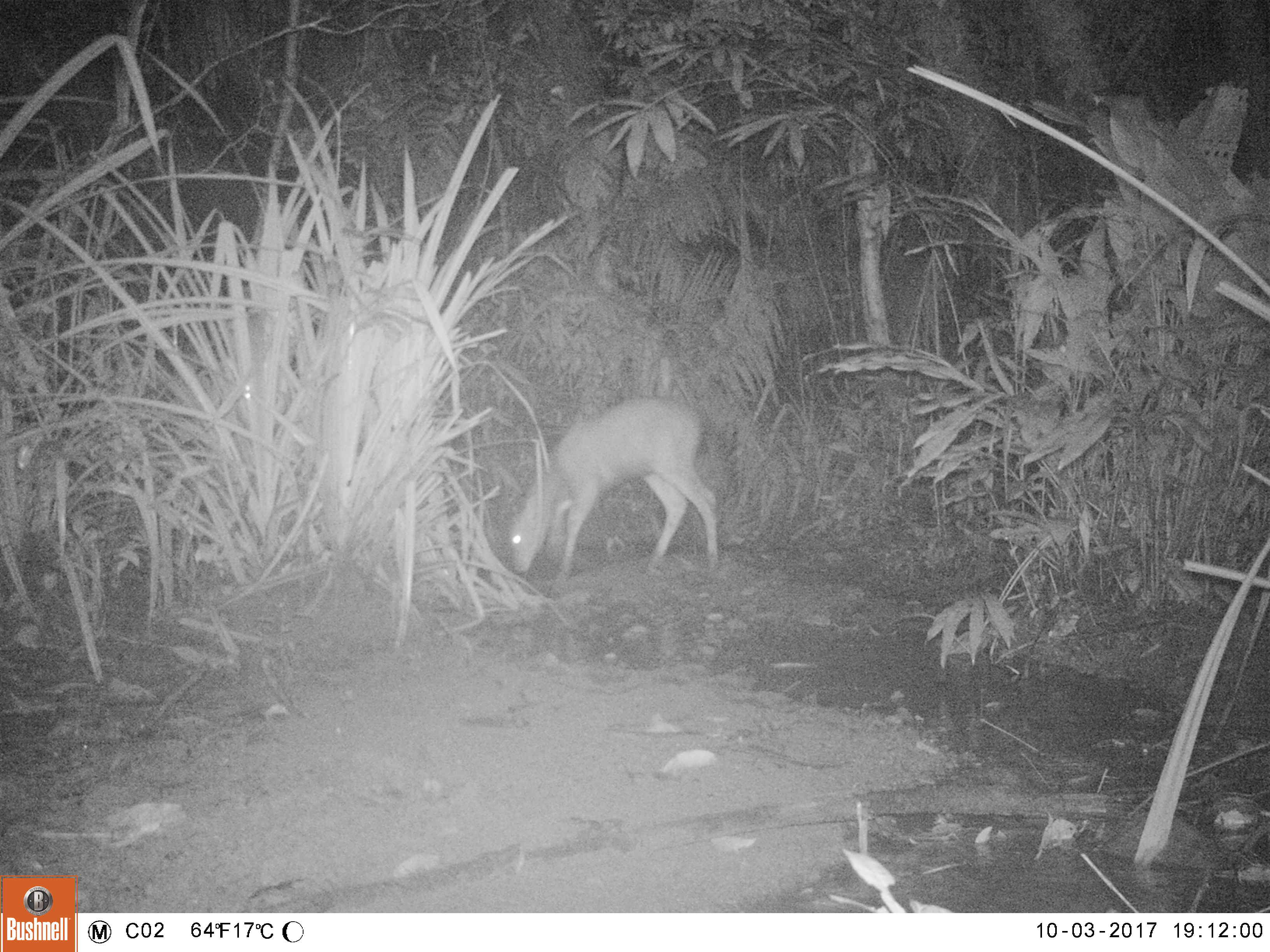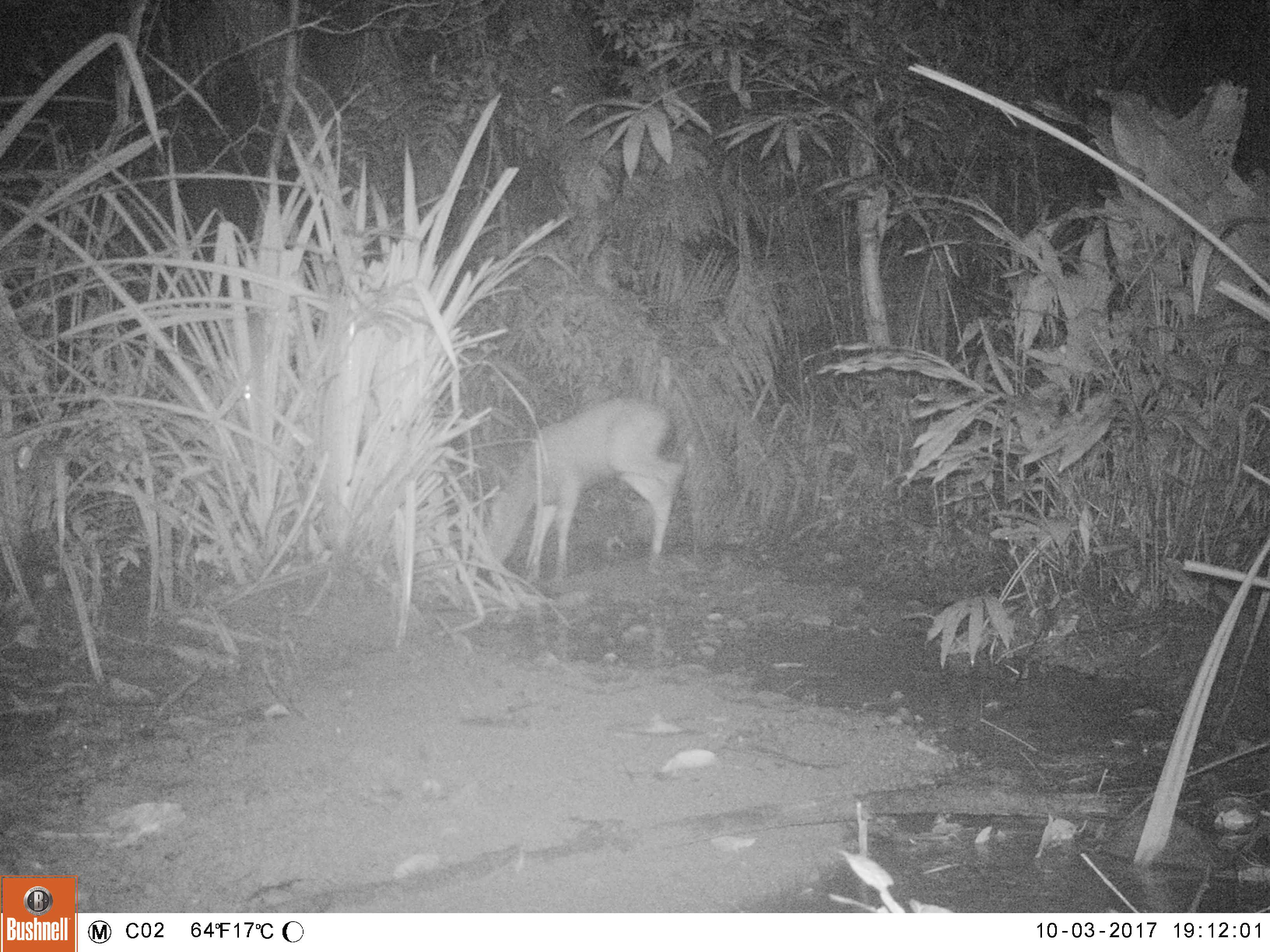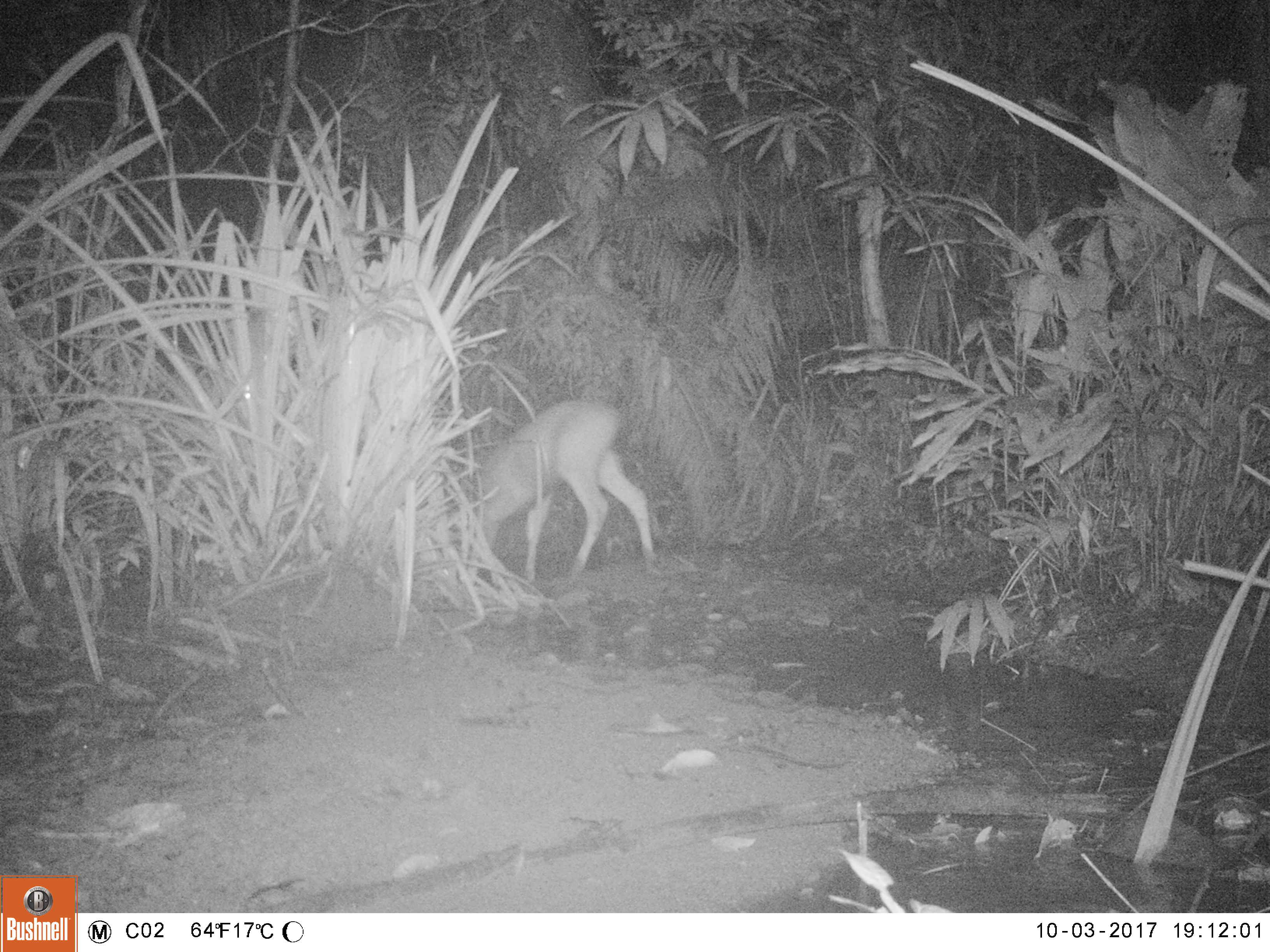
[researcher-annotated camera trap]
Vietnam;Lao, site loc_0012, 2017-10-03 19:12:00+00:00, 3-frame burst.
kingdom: Animalia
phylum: Chordata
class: Mammalia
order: Artiodactyla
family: Cervidae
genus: Rusa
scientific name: Rusa unicolor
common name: sambar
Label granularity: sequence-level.